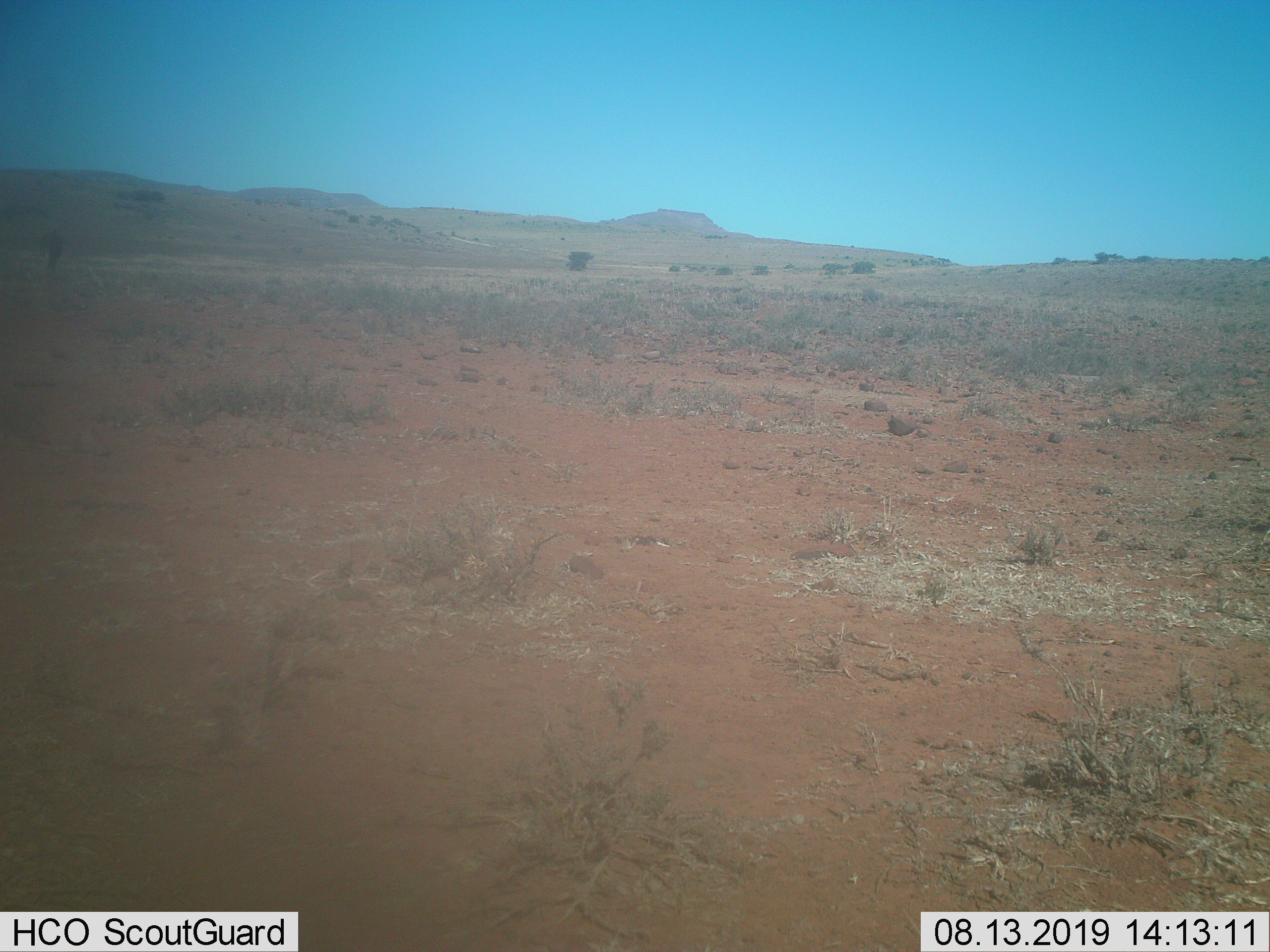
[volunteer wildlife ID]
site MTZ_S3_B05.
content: unidentified animal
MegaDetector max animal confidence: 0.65